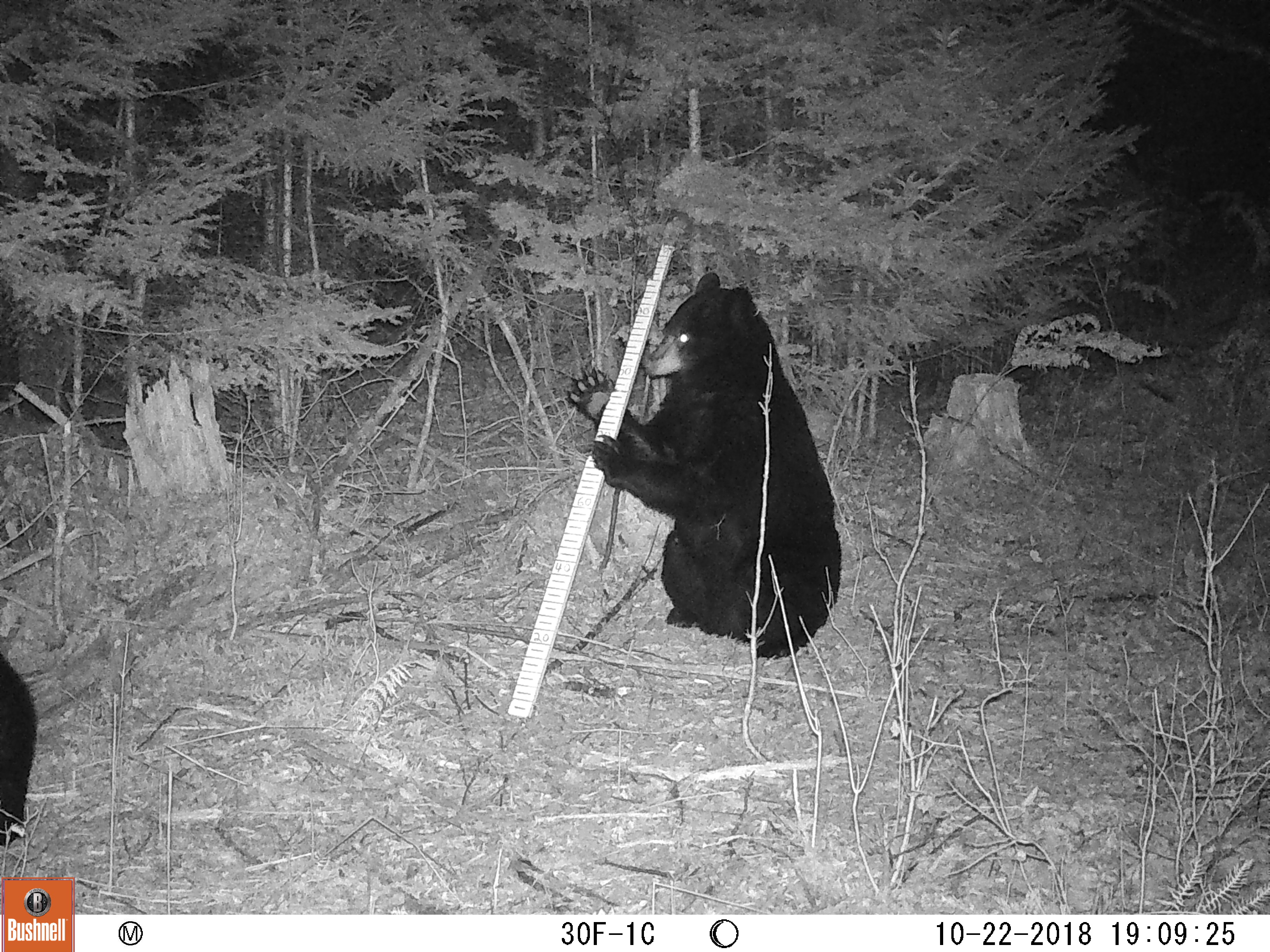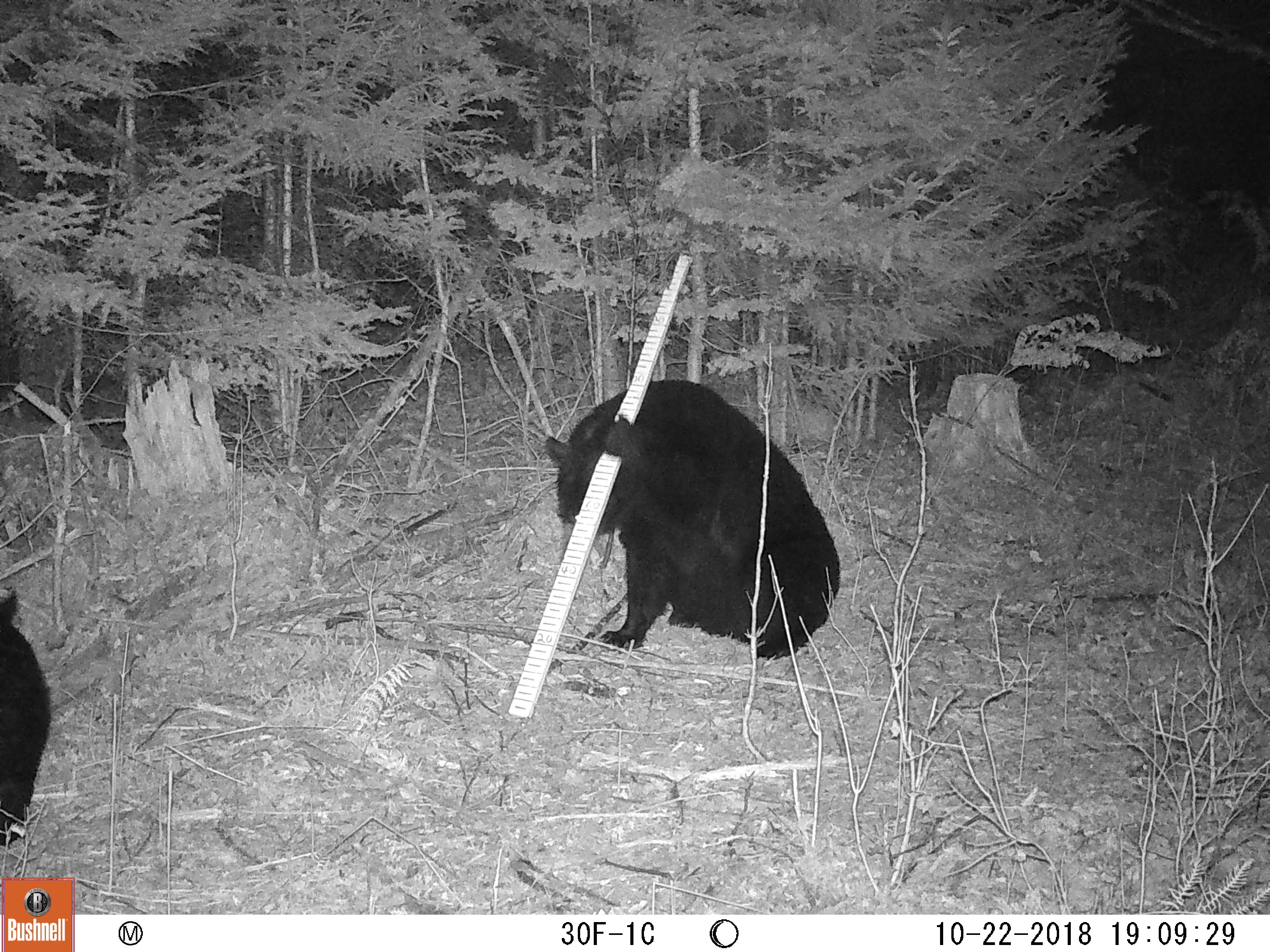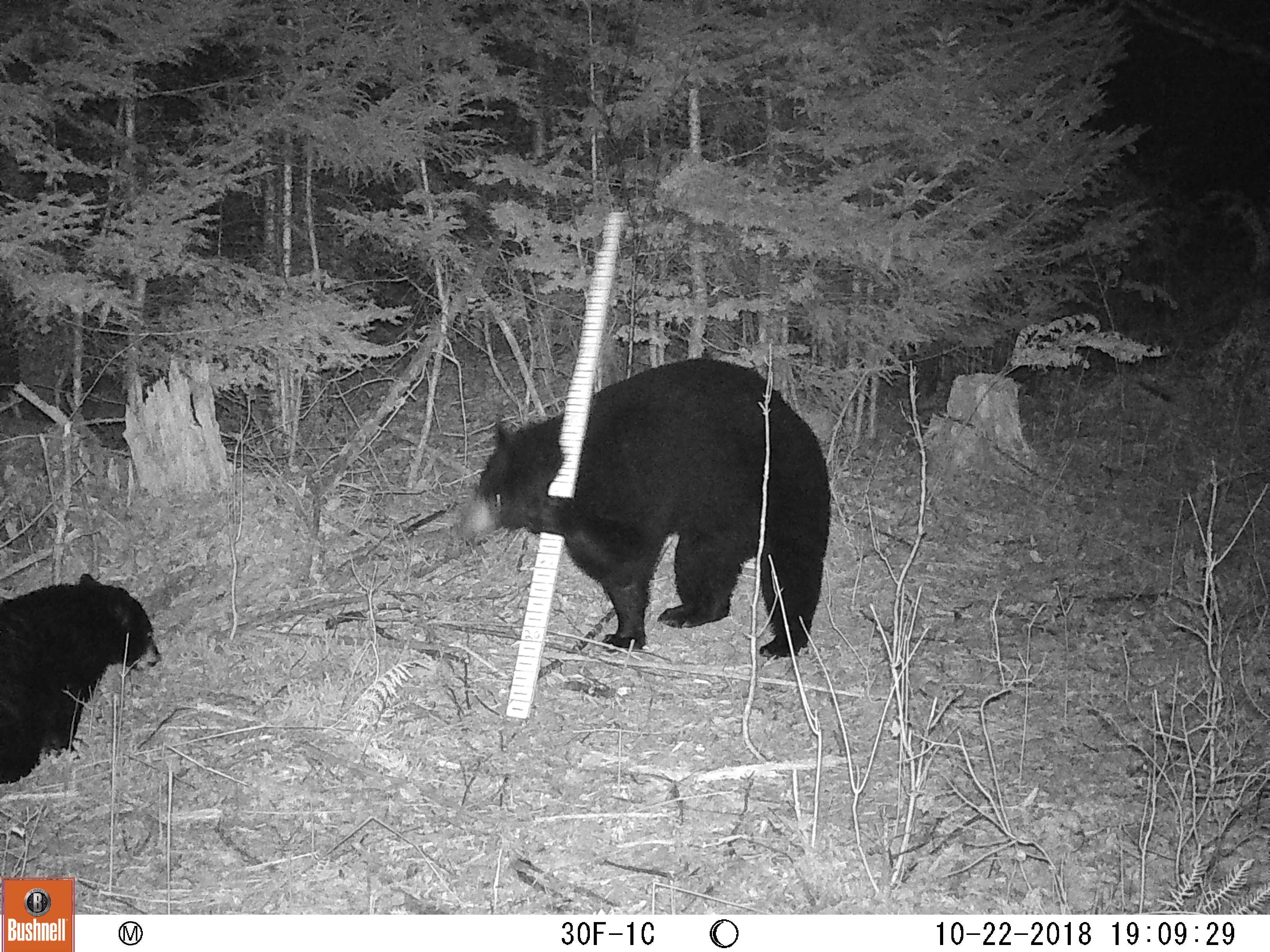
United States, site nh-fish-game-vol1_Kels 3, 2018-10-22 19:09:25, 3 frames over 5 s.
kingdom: Animalia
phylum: Chordata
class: Mammalia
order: Carnivora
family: Ursidae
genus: Ursus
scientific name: Ursus americanus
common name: black bear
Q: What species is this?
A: Black bear (Ursus americanus).